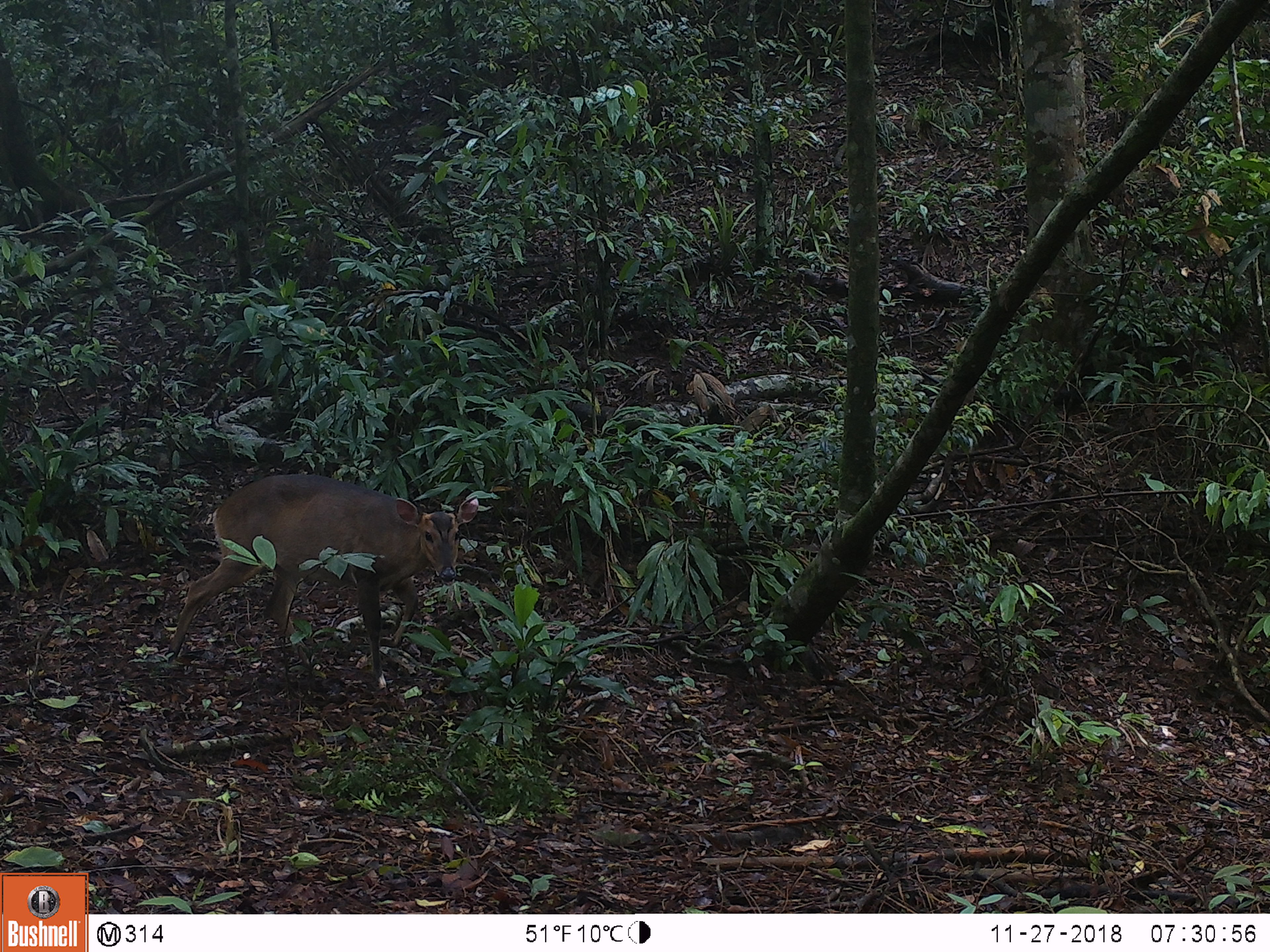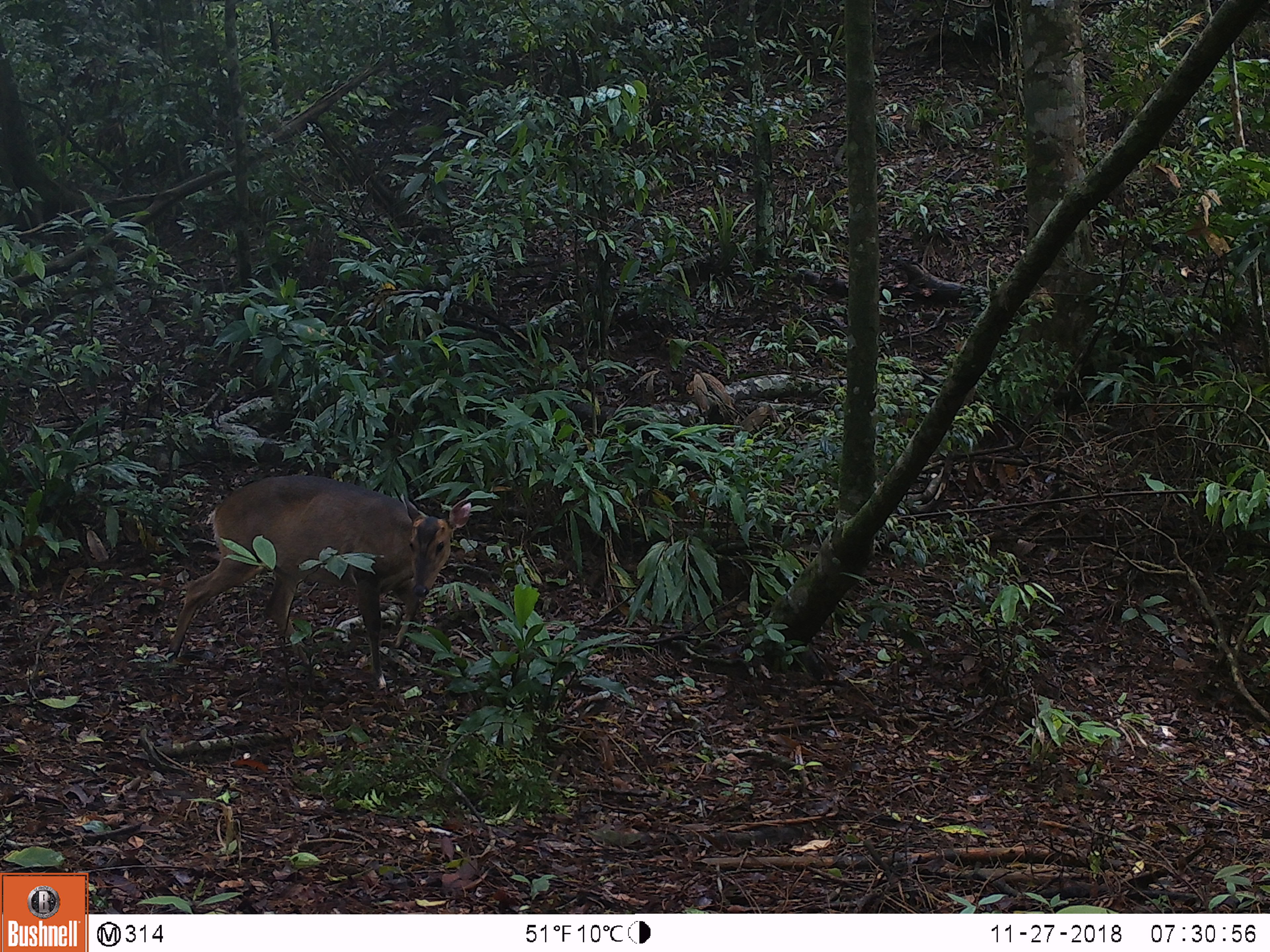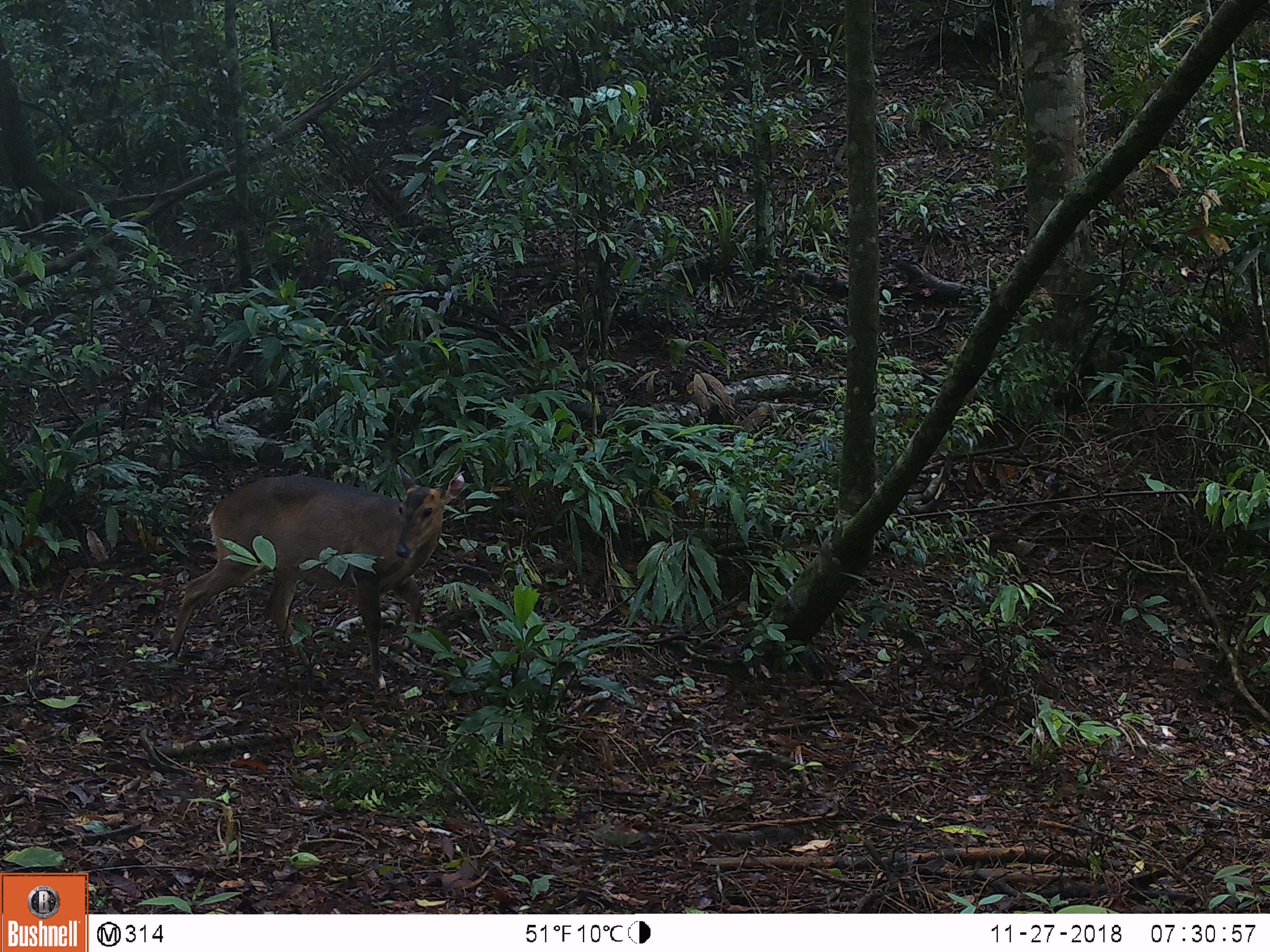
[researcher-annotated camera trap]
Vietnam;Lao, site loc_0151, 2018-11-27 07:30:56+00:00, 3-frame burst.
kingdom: Animalia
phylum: Chordata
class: Mammalia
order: Artiodactyla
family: Cervidae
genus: Muntiacus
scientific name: Muntiacus vuquangensis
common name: large-antlered muntjac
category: large antlered muntjac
Large antlered muntjac (large-antlered muntjac) (Muntiacus vuquangensis). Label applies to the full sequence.